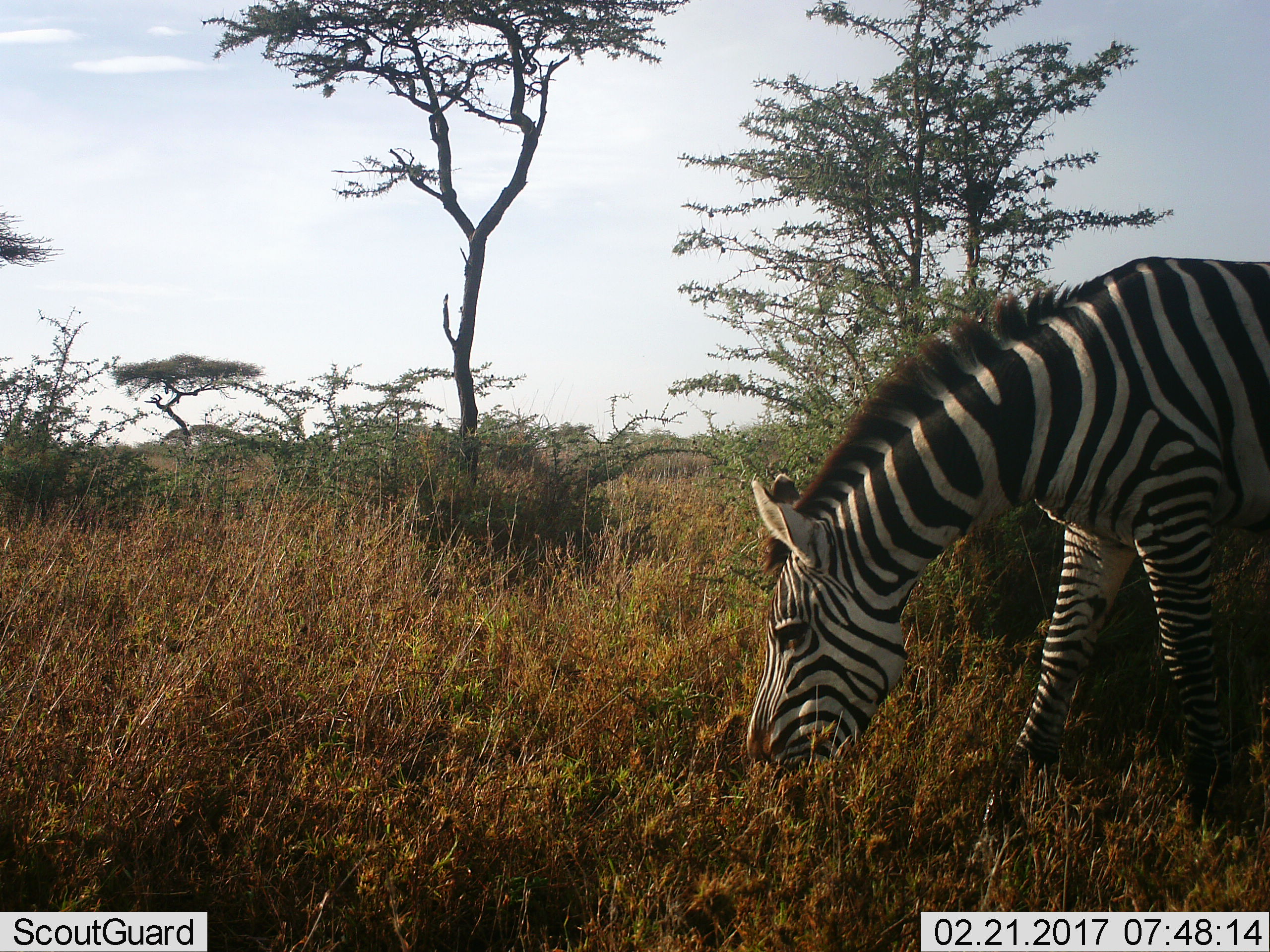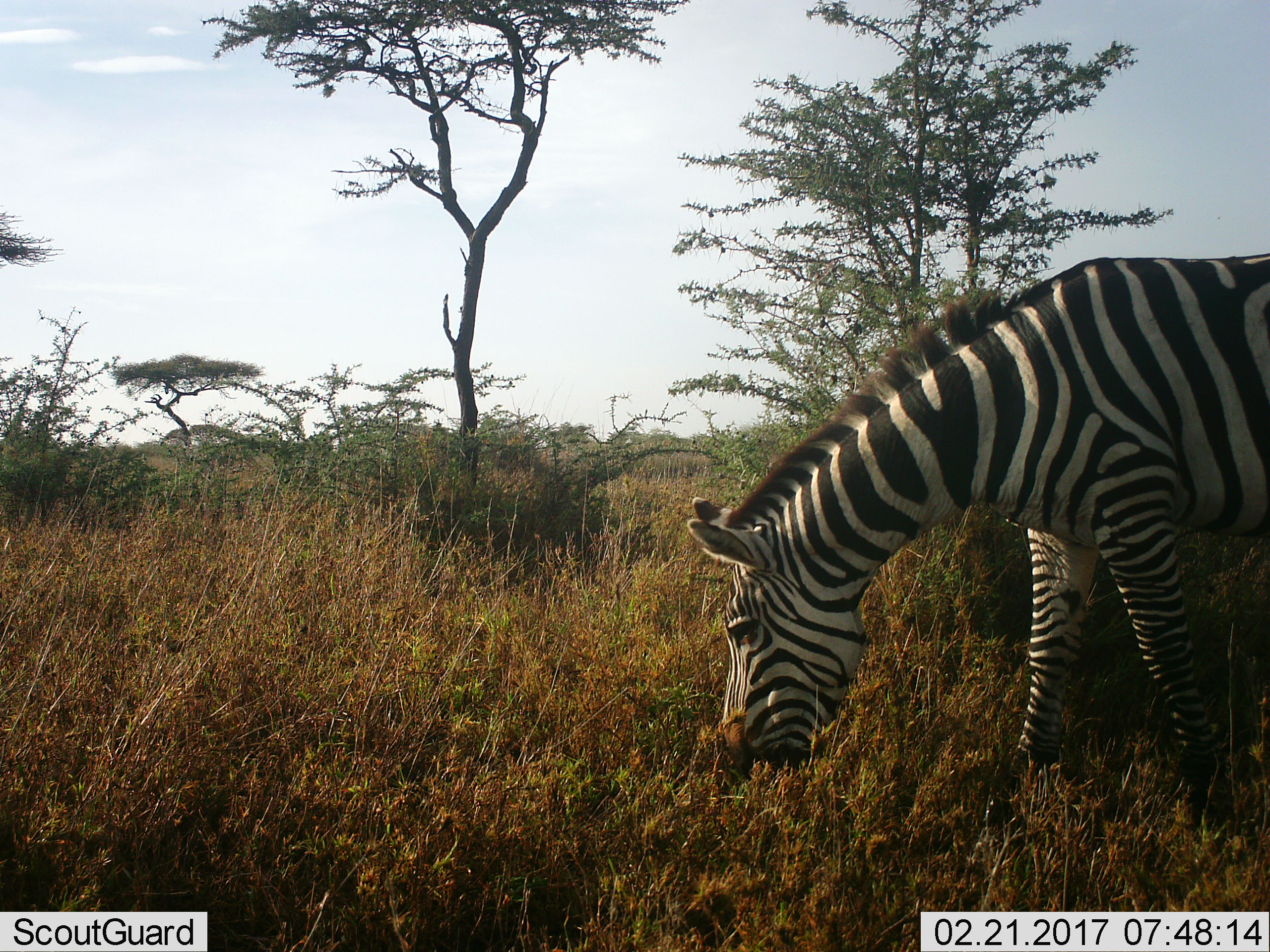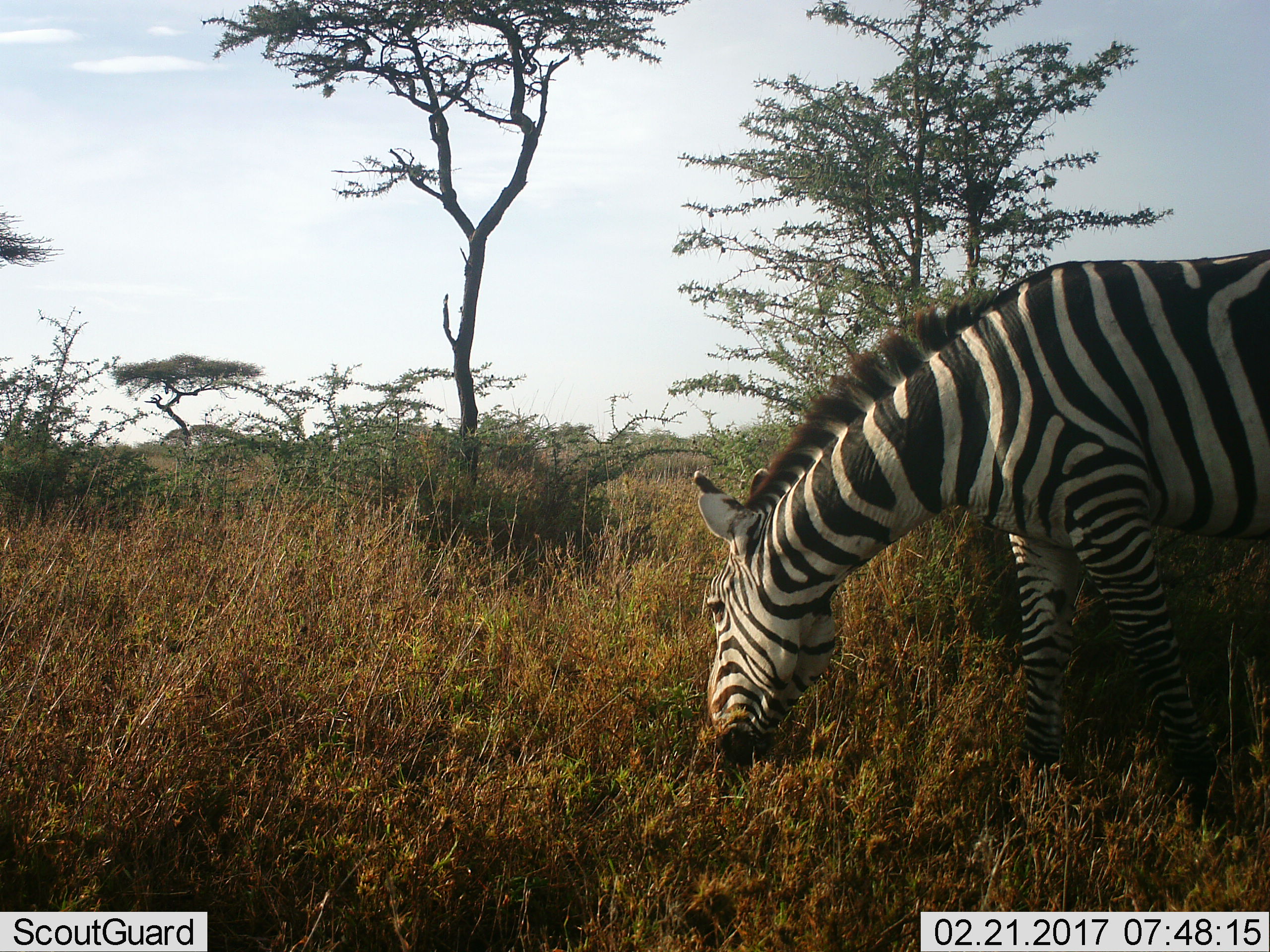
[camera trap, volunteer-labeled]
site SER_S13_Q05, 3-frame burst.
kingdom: Animalia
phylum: Chordata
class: Mammalia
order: Perissodactyla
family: Equidae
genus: Equus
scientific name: Equus quagga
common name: plains zebra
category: zebraplains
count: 1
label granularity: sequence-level